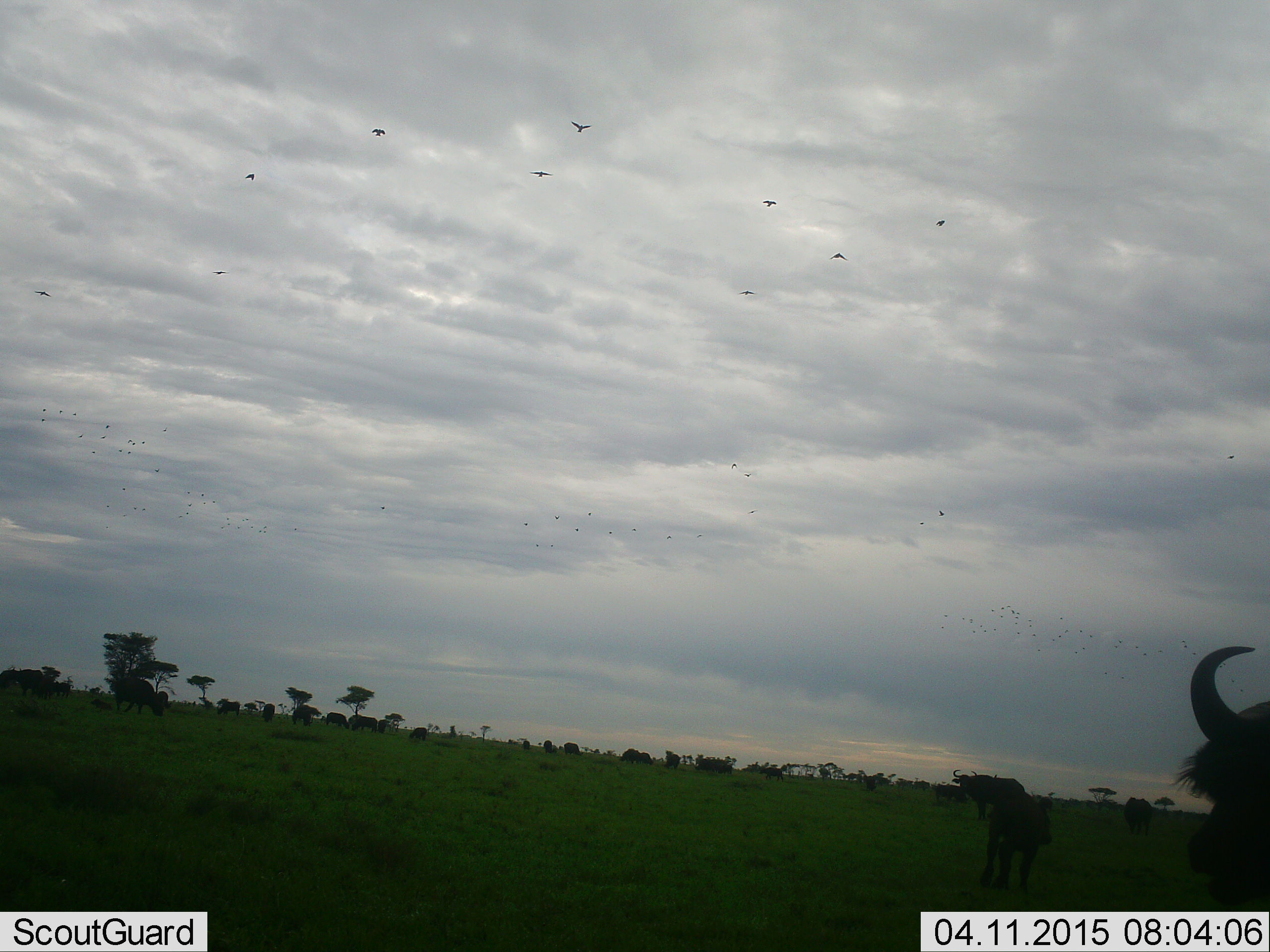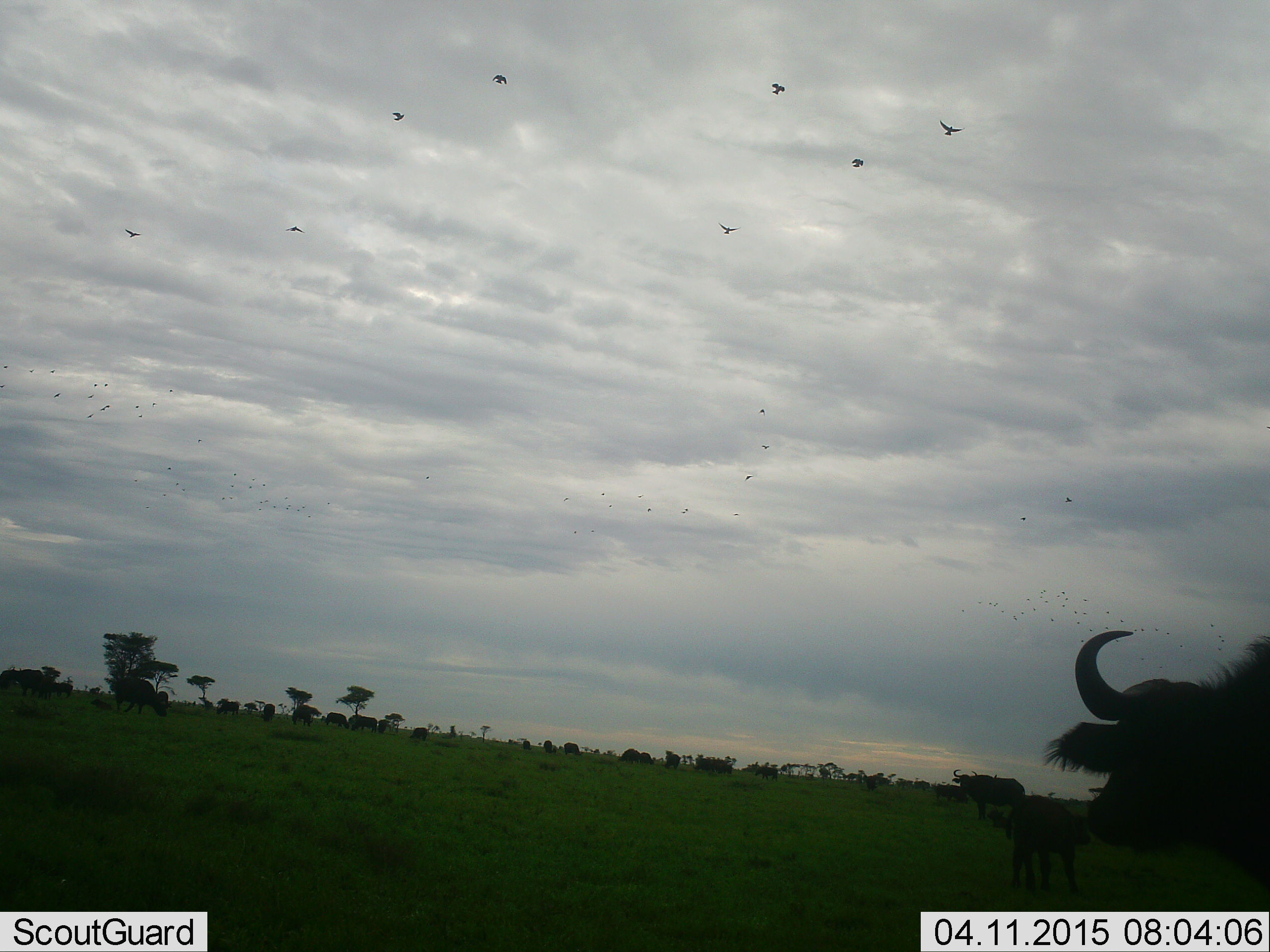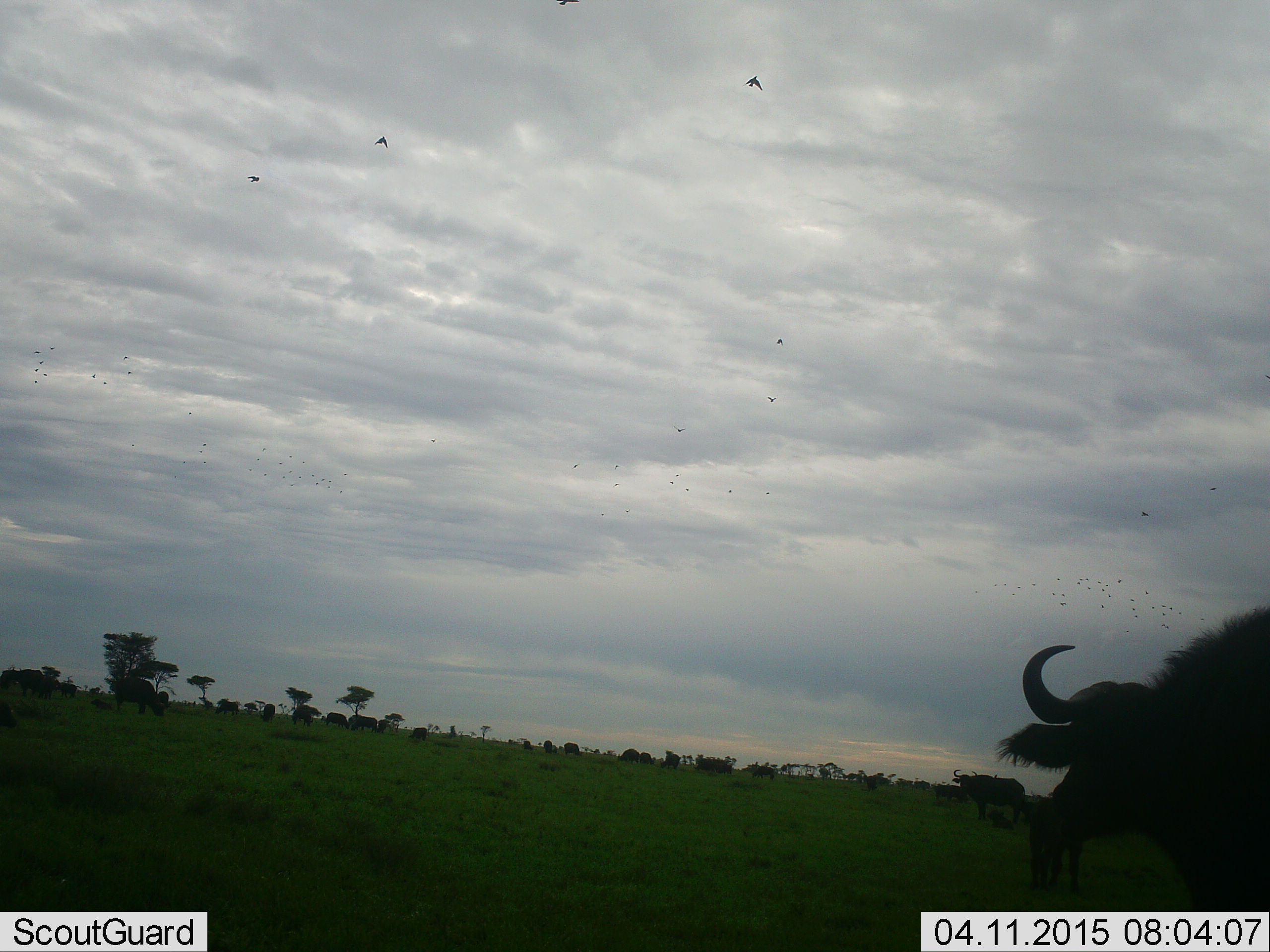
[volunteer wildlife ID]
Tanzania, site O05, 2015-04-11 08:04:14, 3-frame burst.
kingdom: Animalia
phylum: Chordata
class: Mammalia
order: Artiodactyla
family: Bovidae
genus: Syncerus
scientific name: Syncerus caffer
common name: cape buffalo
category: buffalo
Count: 11-50.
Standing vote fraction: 71%.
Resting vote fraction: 14%.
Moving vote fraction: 64%.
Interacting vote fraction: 0%.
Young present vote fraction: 57%.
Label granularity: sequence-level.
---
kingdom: Animalia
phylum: Chordata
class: Aves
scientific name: Aves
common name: bird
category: otherbird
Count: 11-50.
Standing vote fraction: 0%.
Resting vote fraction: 0%.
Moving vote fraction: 100%.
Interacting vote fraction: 0%.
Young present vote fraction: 0%.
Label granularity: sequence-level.